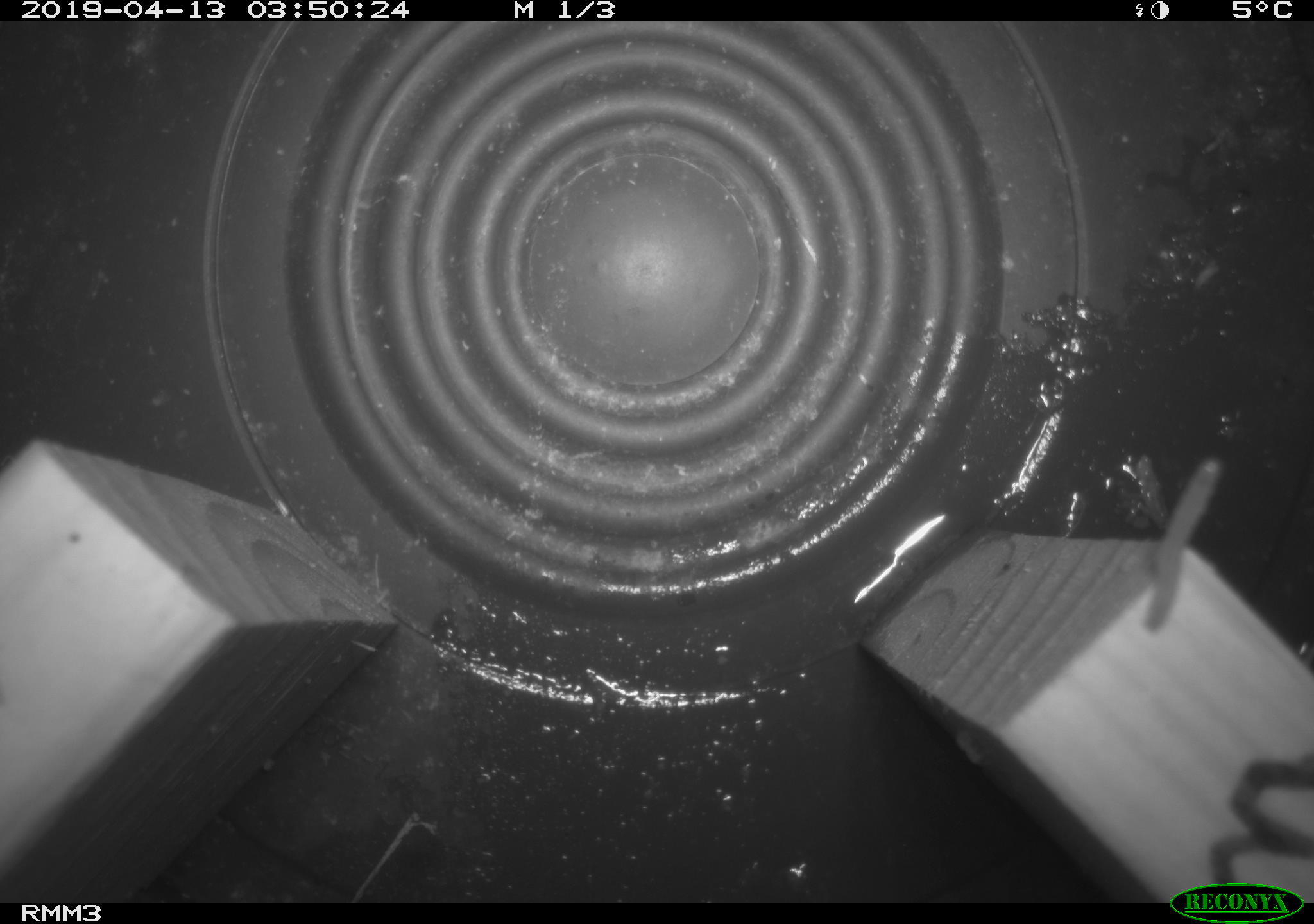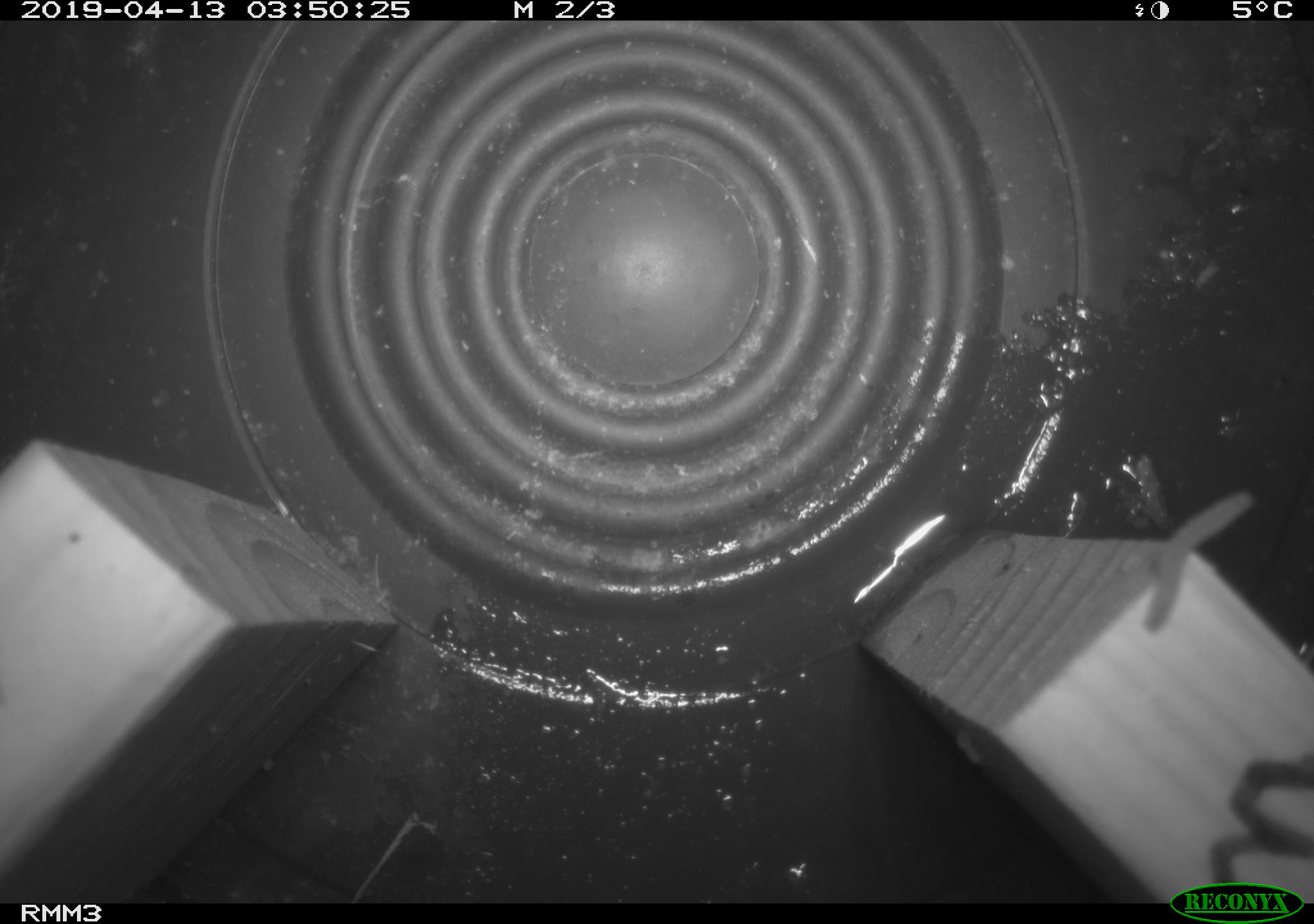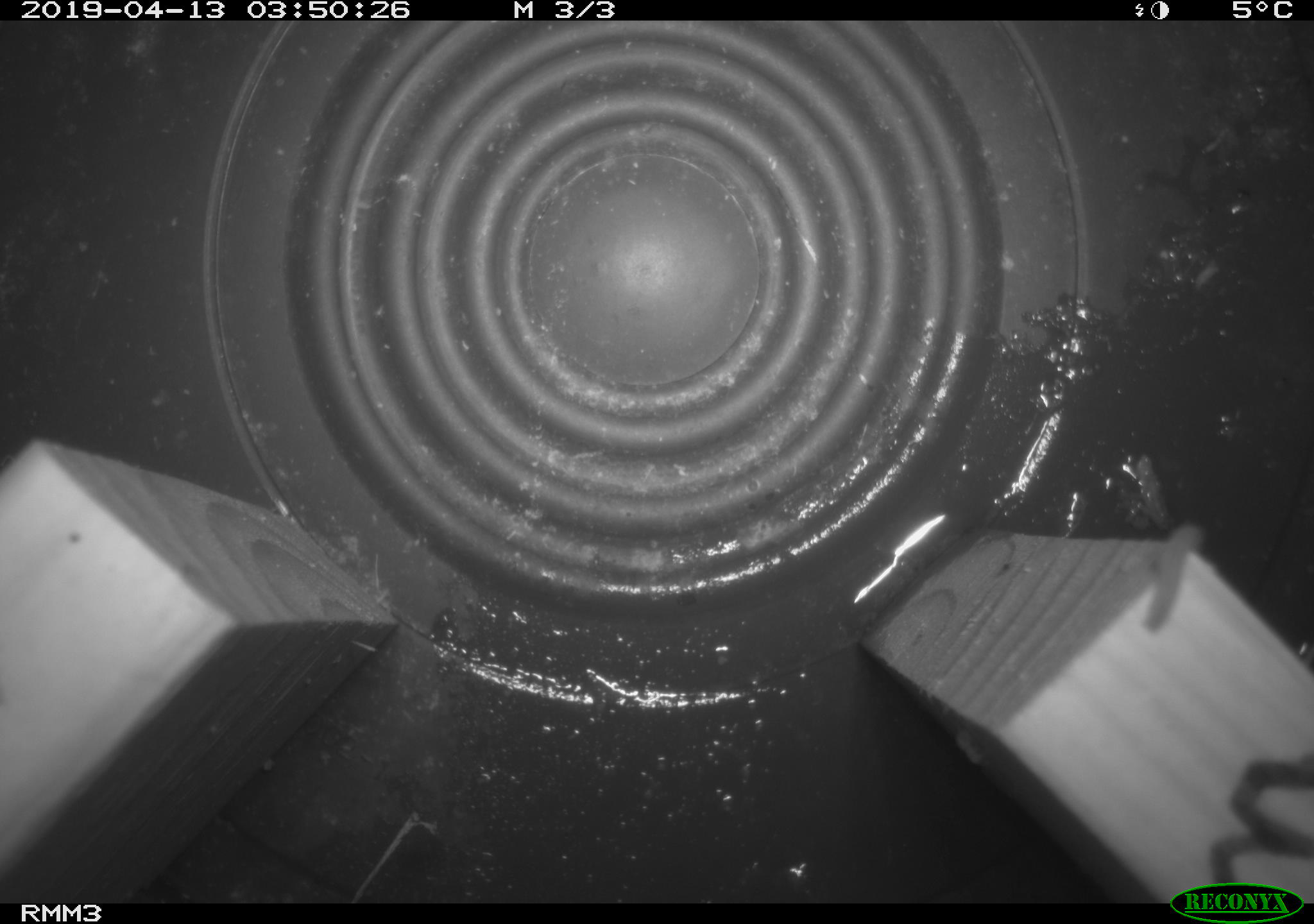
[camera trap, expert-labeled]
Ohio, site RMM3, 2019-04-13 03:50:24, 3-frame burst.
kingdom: Animalia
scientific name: Animalia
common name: animal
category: invertebrate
Invertebrate (animal) (Animalia).